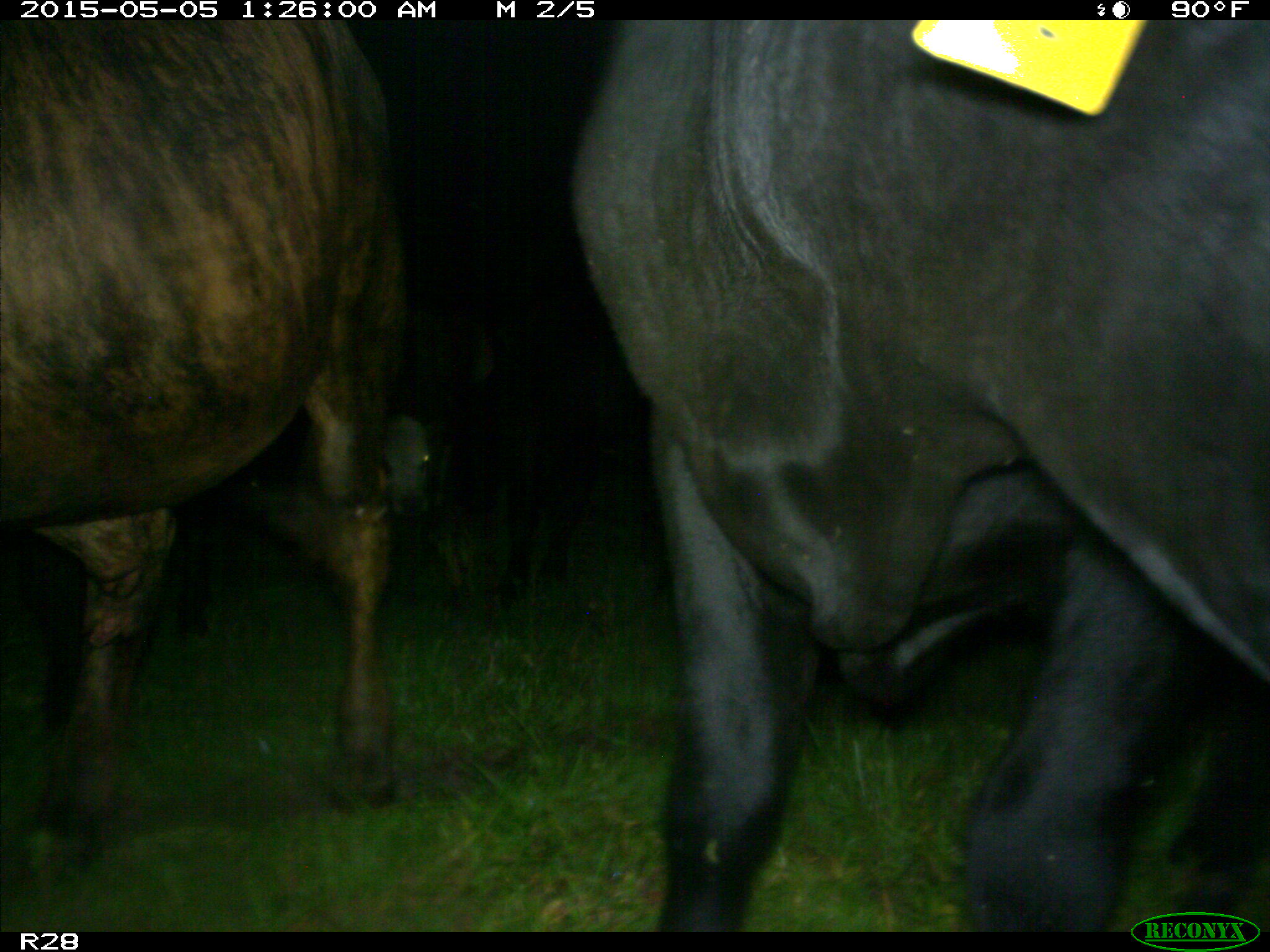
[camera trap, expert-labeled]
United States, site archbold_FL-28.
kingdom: Animalia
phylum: Chordata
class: Mammalia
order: Artiodactyla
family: Bovidae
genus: Bos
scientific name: Bos taurus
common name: domestic cow